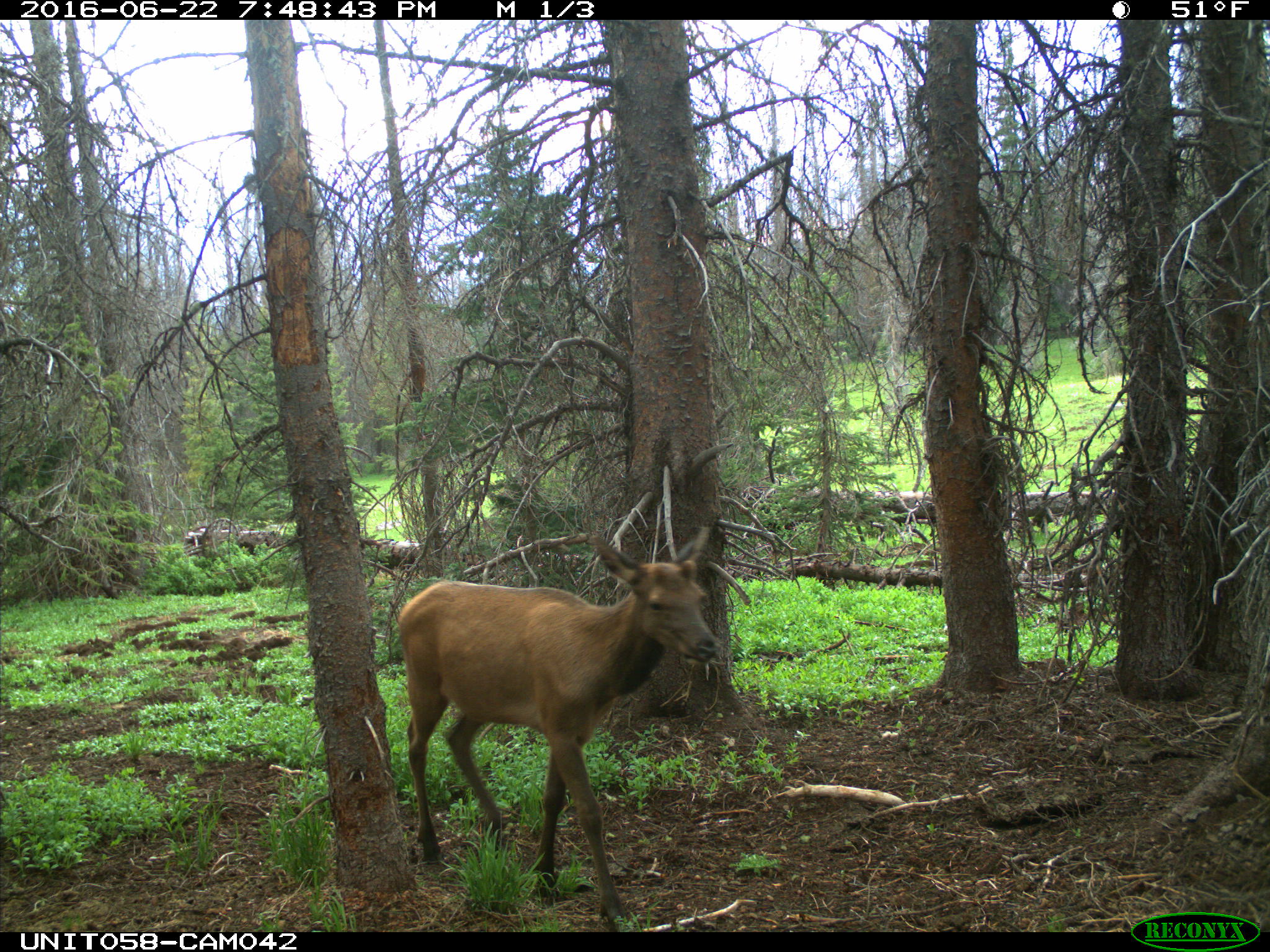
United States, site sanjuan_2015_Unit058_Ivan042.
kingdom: Animalia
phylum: Chordata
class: Mammalia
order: Artiodactyla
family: Cervidae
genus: Cervus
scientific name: Cervus elaphus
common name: red deer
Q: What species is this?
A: Cervus elaphus (red deer).